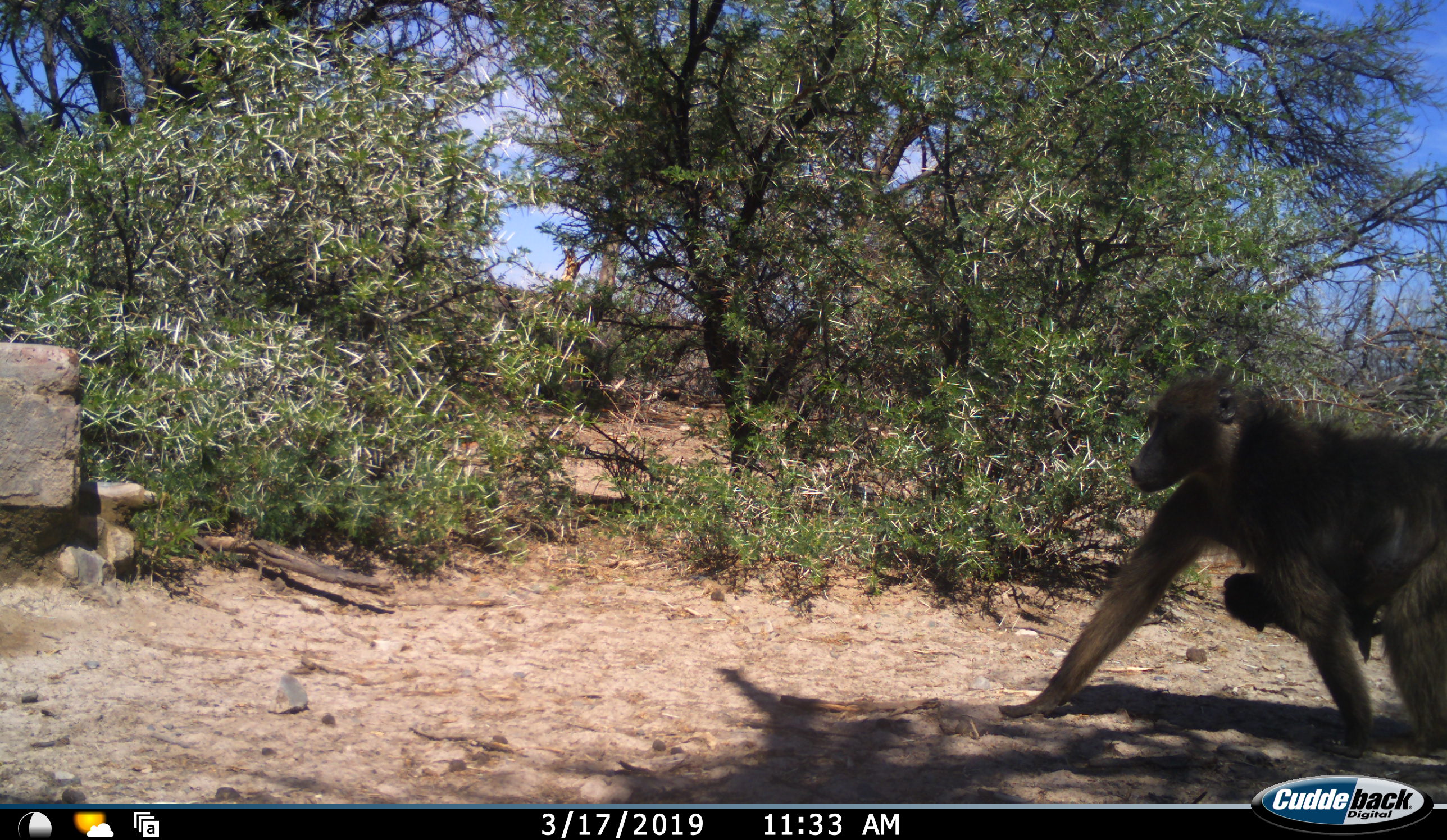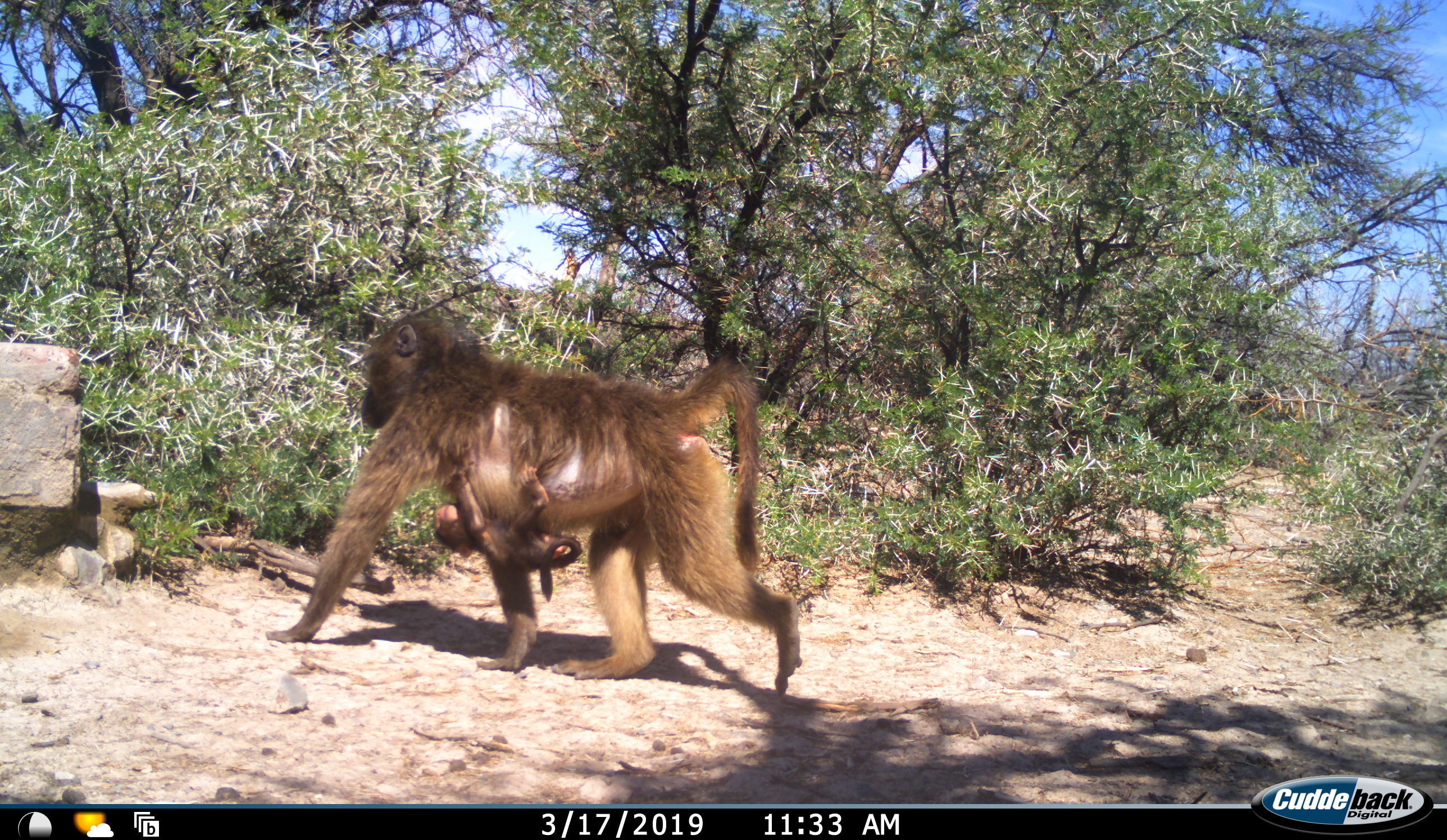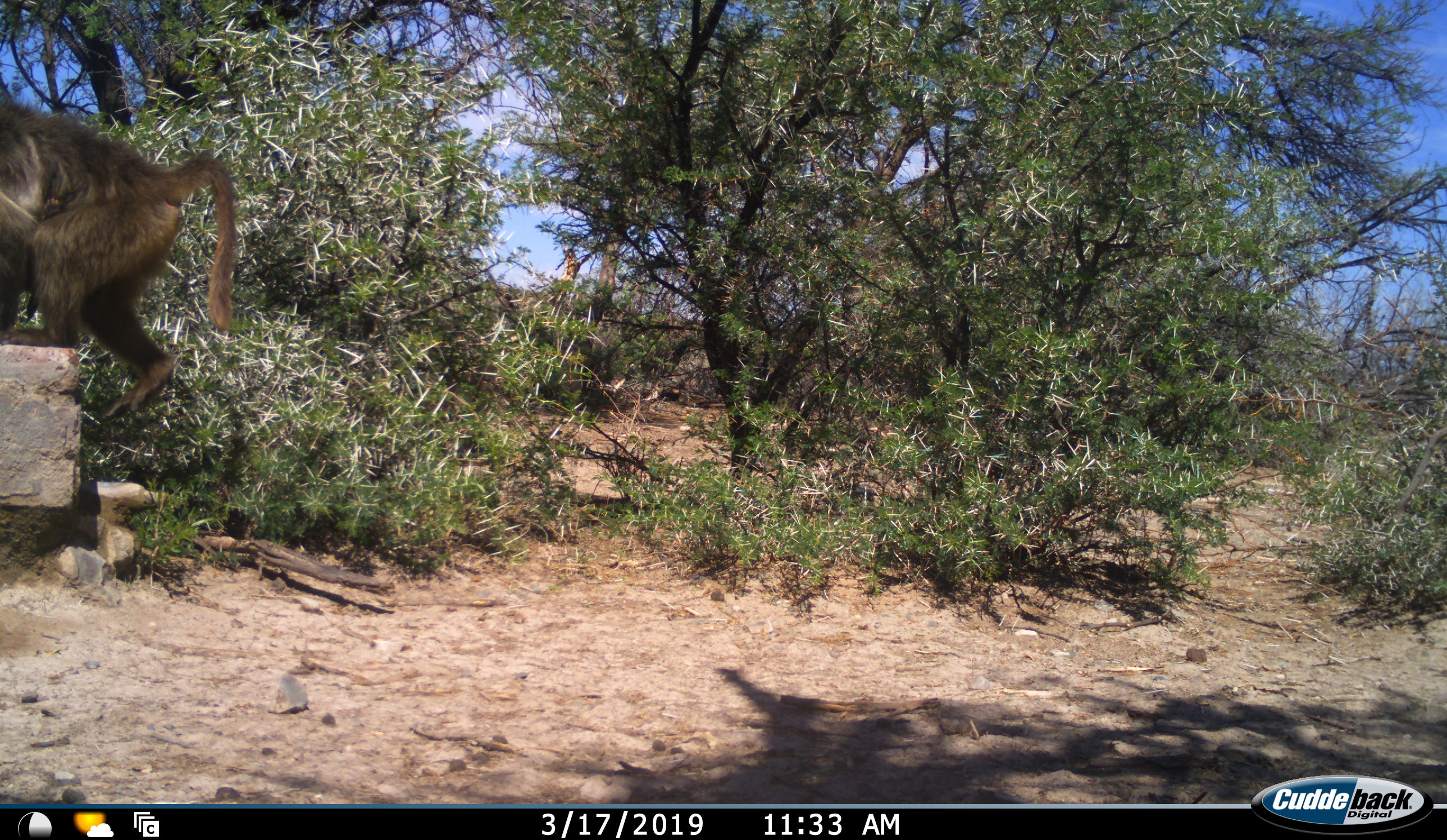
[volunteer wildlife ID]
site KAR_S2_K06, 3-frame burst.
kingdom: Animalia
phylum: Chordata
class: Mammalia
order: Primates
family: Cercopithecidae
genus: Papio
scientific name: Papio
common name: baboon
Baboon (Papio), count 2. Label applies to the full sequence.